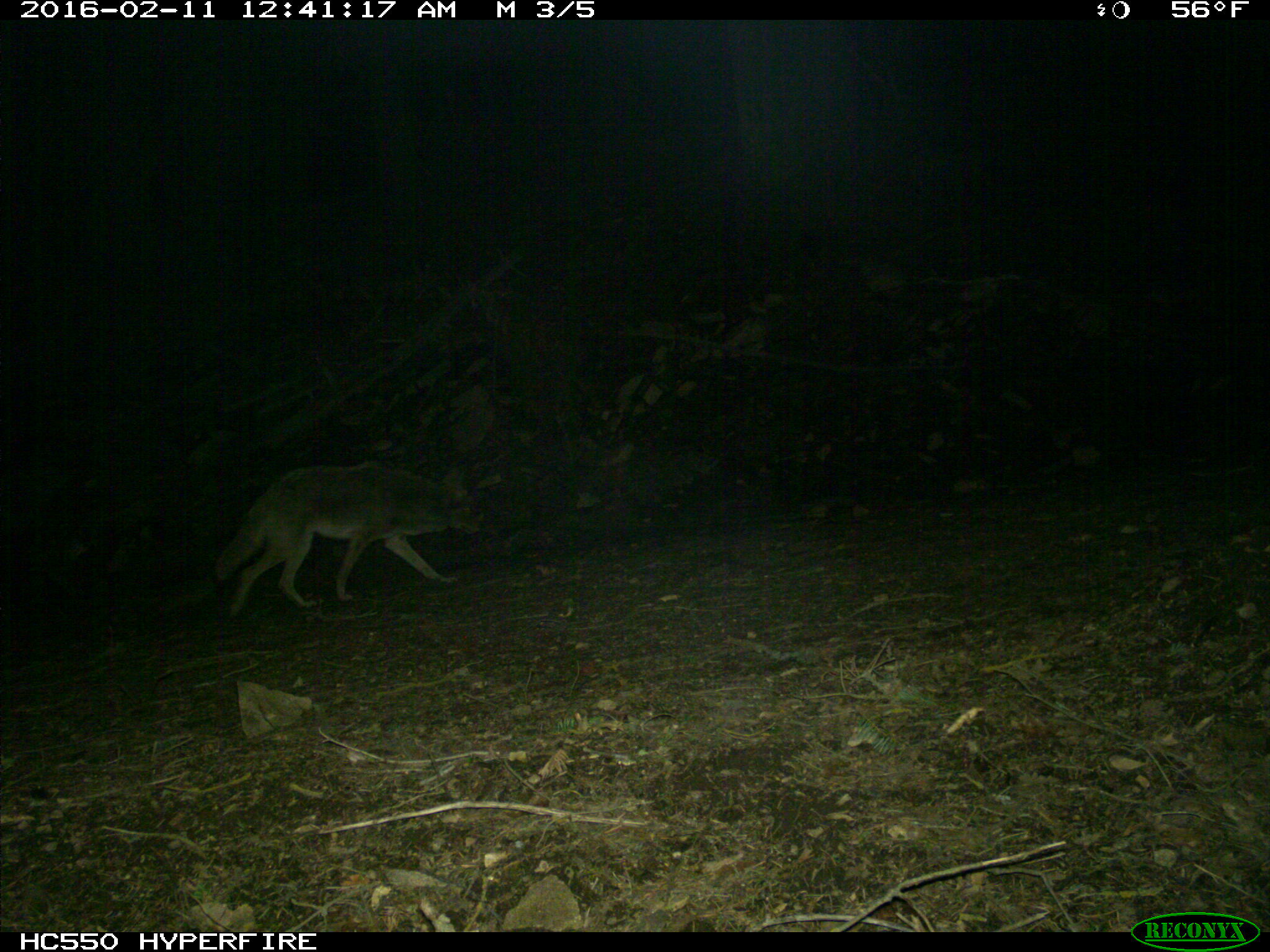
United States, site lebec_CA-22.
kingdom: Animalia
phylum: Chordata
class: Mammalia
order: Carnivora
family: Canidae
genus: Canis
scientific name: Canis latrans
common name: coyote